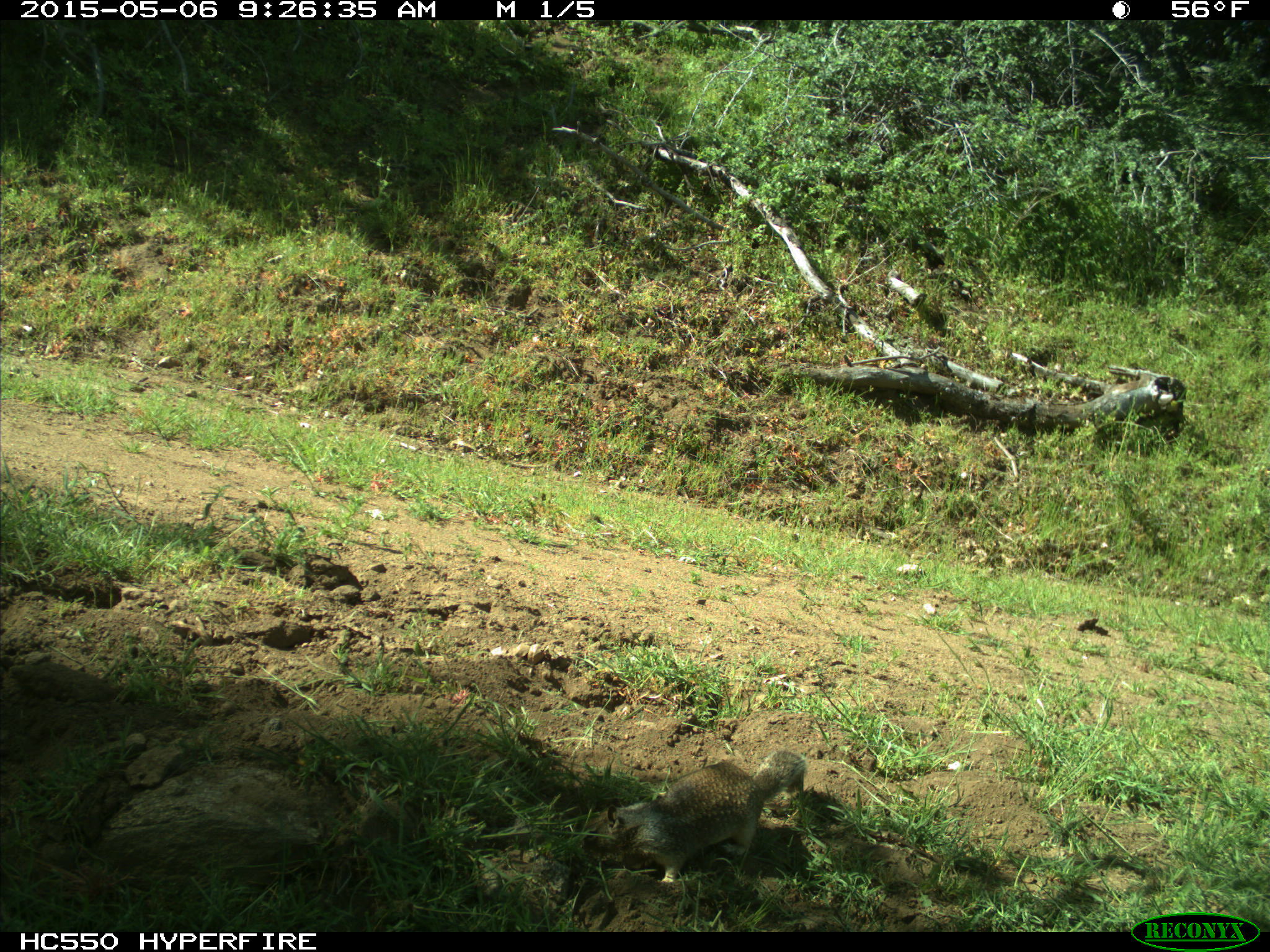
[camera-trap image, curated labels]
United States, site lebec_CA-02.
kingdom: Animalia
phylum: Chordata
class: Mammalia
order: Rodentia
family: Sciuridae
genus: Otospermophilus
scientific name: Otospermophilus beecheyi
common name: california ground squirrel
Otospermophilus beecheyi (california ground squirrel).